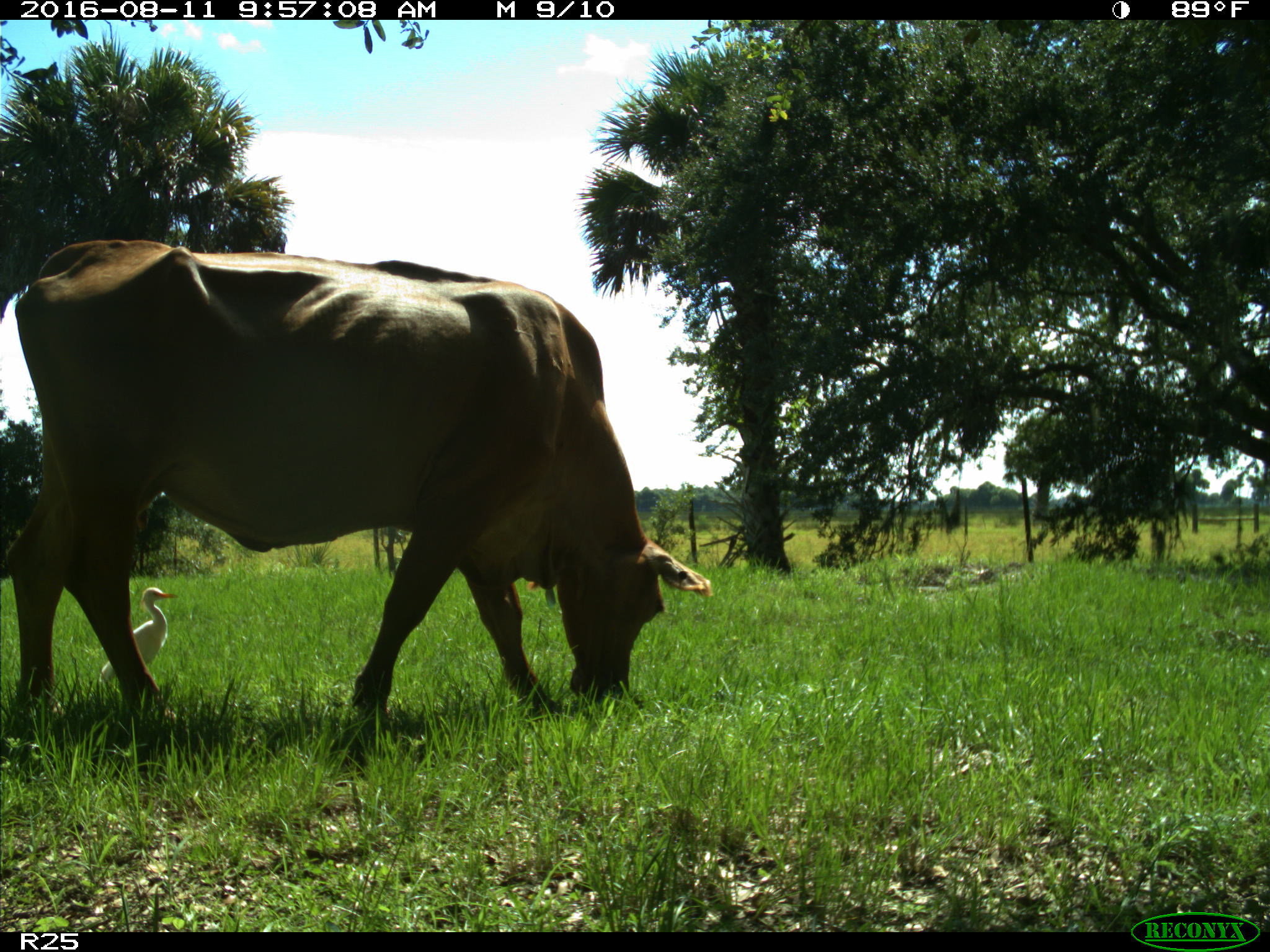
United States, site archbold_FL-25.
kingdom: Animalia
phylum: Chordata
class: Mammalia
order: Artiodactyla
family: Bovidae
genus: Bos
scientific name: Bos taurus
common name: domestic cow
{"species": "Bos taurus (domestic cow)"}